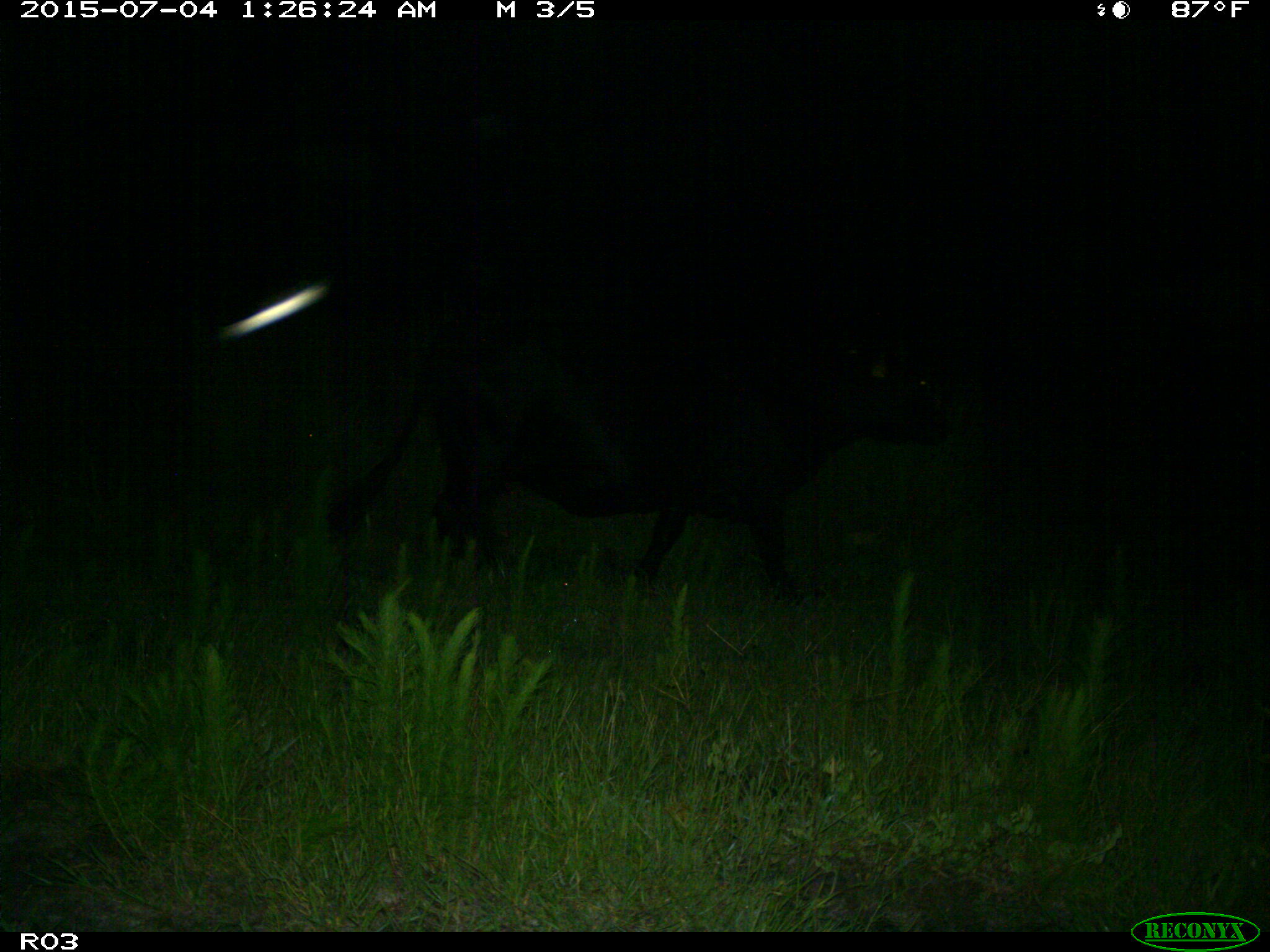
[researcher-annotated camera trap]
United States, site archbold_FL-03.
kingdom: Animalia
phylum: Chordata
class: Mammalia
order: Artiodactyla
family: Bovidae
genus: Bos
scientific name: Bos taurus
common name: domestic cow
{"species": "Bos taurus (domestic cow)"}